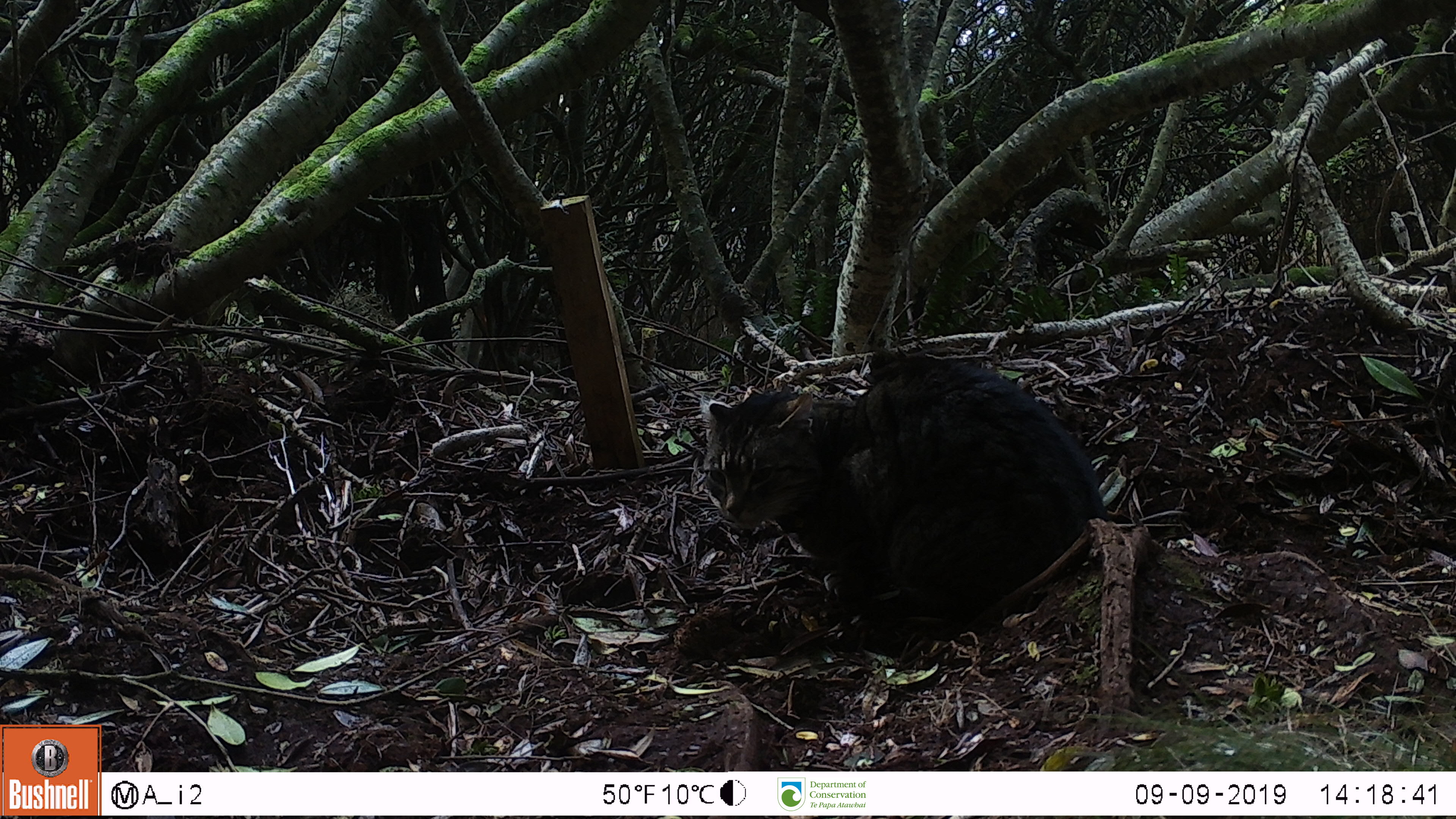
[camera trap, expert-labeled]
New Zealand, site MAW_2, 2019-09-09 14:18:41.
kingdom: Animalia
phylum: Chordata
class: Mammalia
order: Carnivora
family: Felidae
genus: Felis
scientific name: Felis catus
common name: domestic cat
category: cat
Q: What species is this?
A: Cat (domestic cat) (Felis catus).